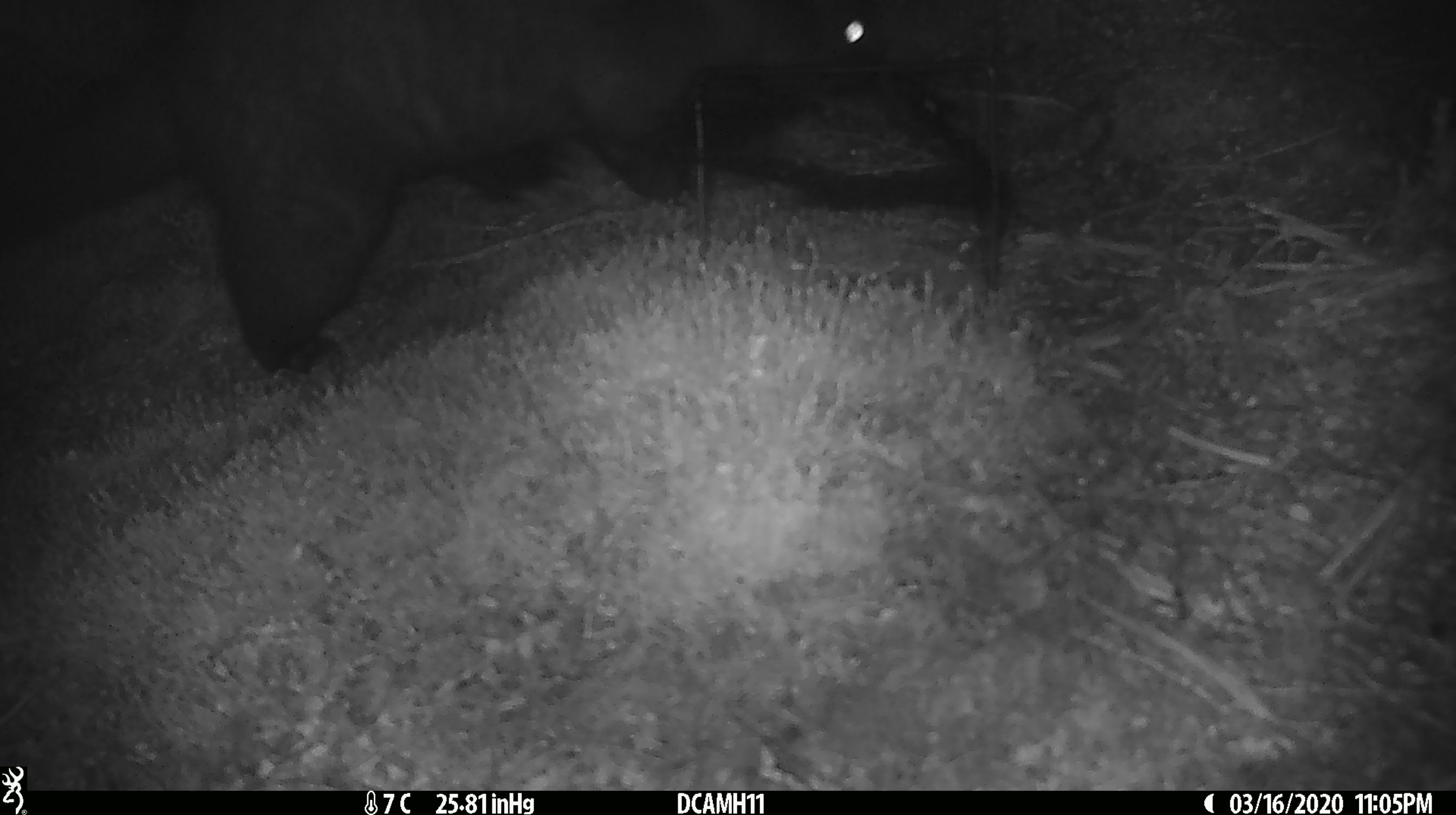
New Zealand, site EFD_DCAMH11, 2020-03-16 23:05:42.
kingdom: Animalia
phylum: Chordata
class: Mammalia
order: Diprotodontia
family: Phalangeridae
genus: Trichosurus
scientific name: Trichosurus vulpecula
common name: common brushtail possum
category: possum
Possum (common brushtail possum) (Trichosurus vulpecula).